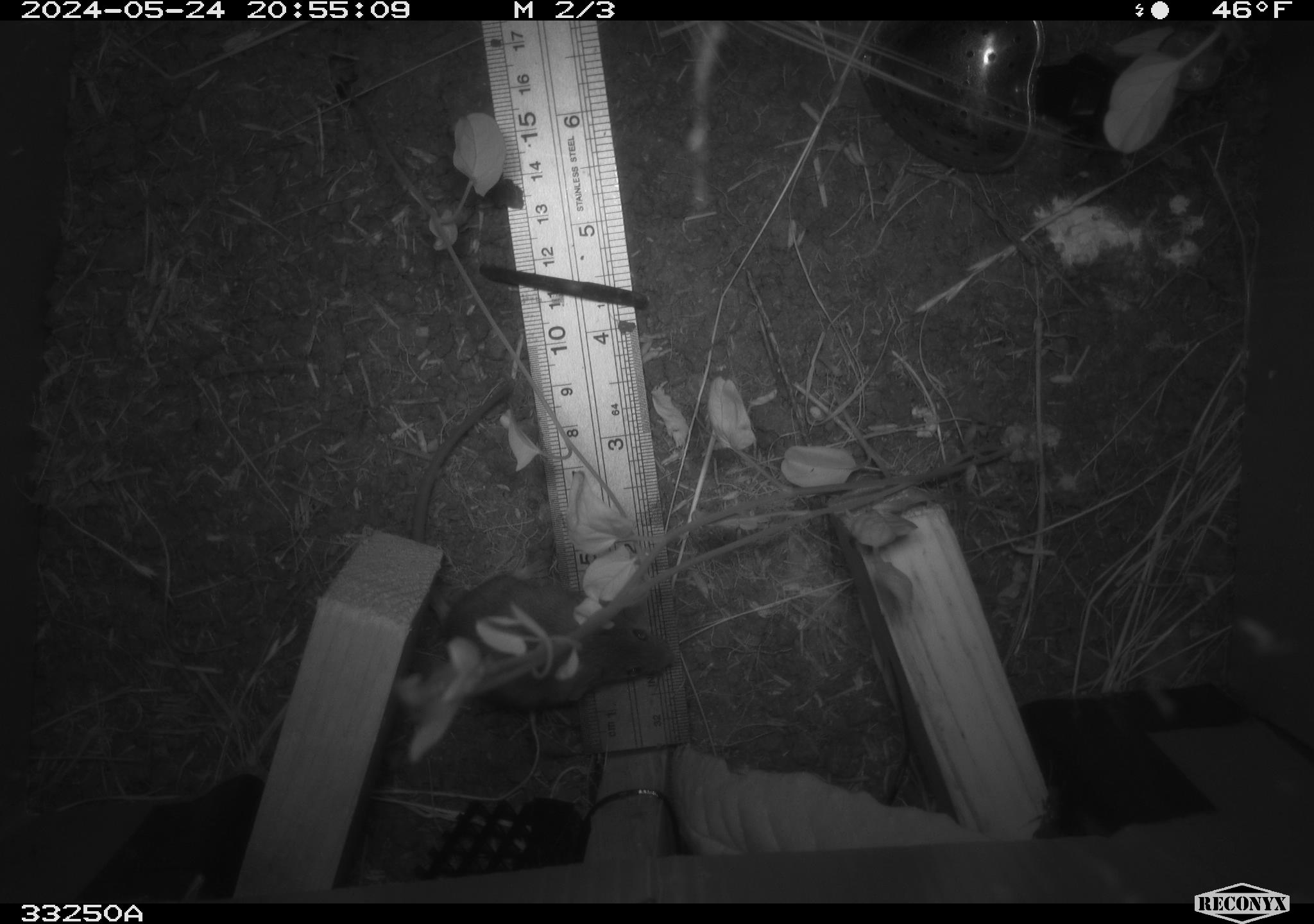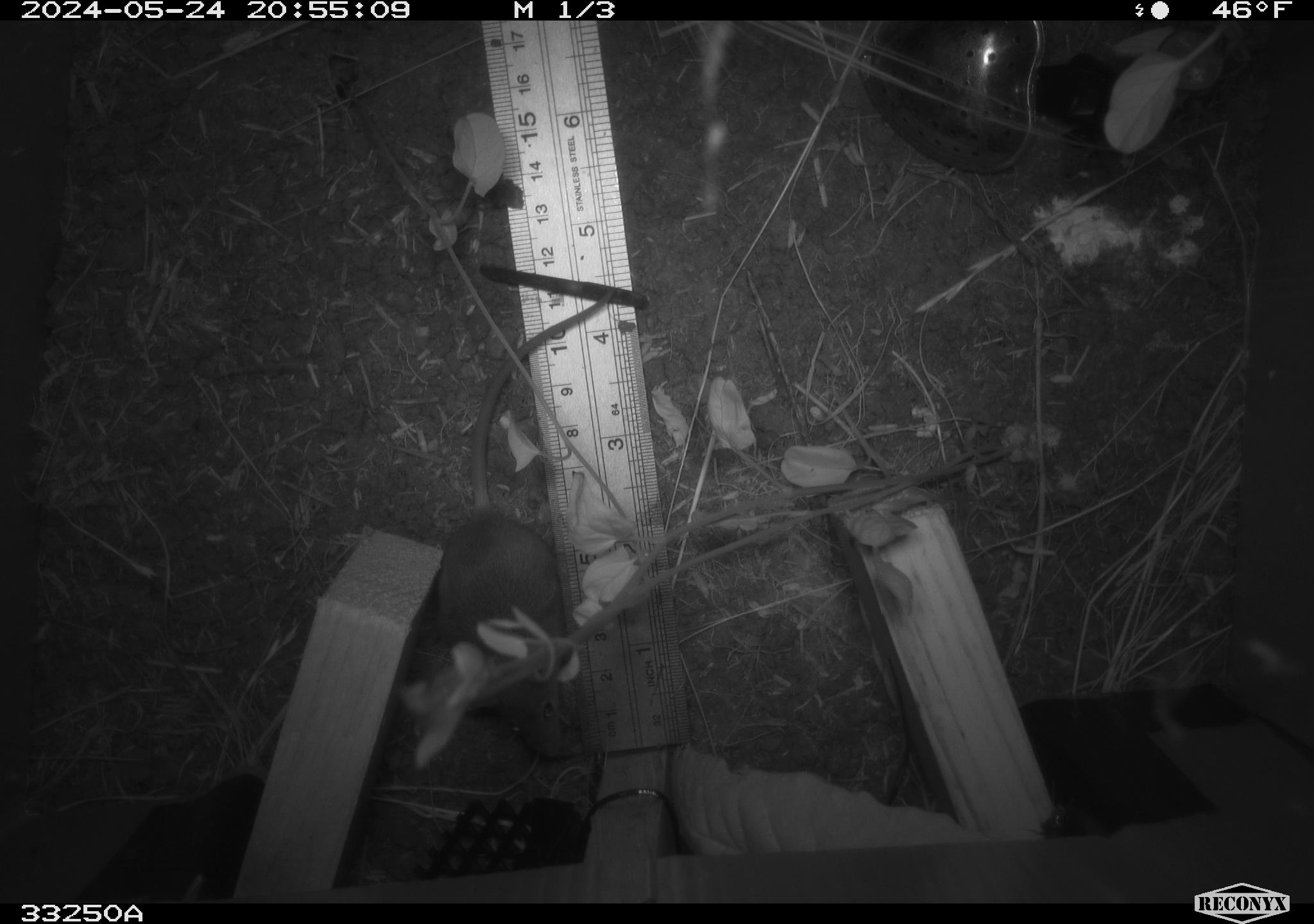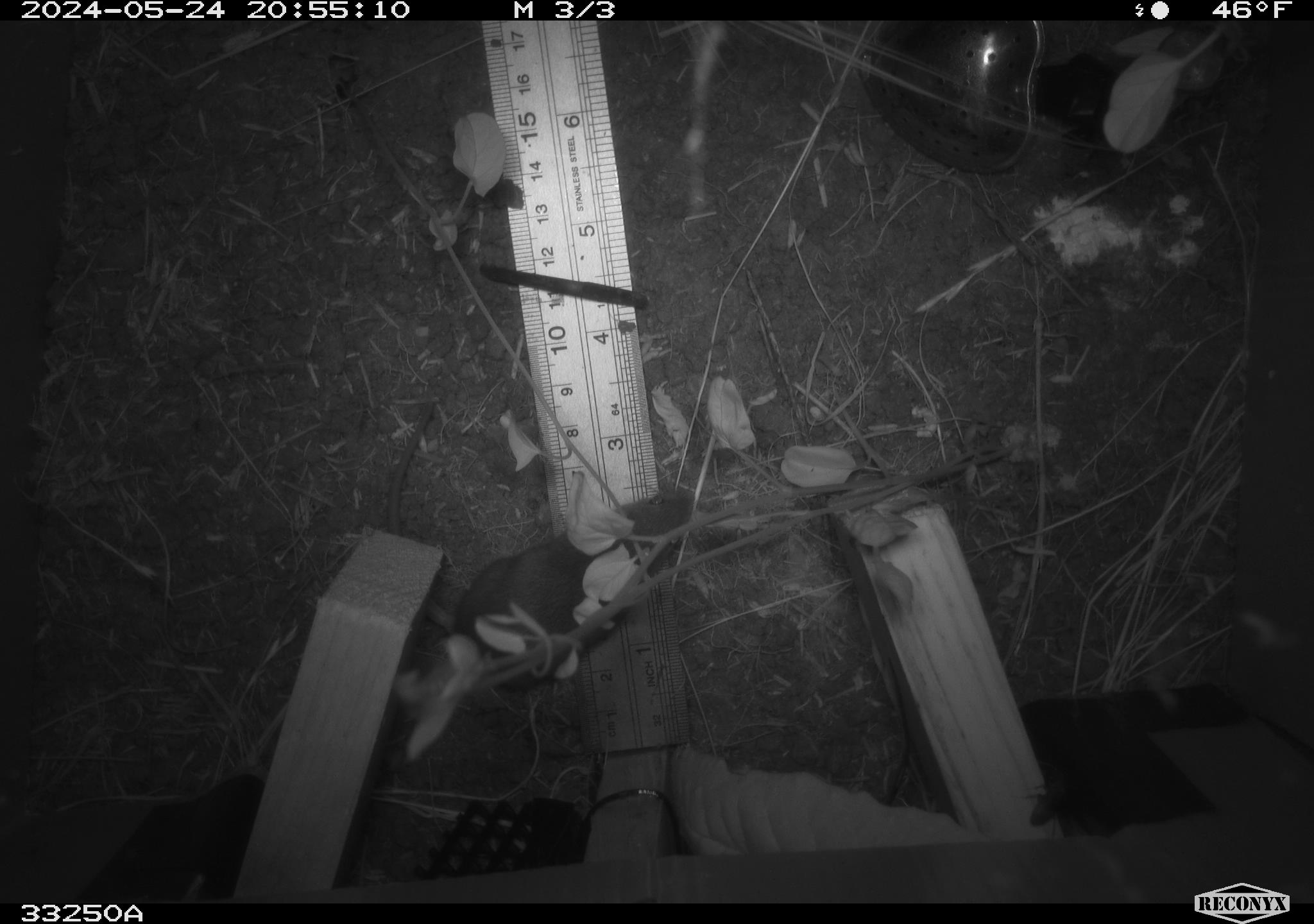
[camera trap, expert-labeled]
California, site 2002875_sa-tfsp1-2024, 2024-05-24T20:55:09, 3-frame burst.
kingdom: Animalia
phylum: Chordata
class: Mammalia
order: Rodentia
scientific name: Rodentia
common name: mouse species